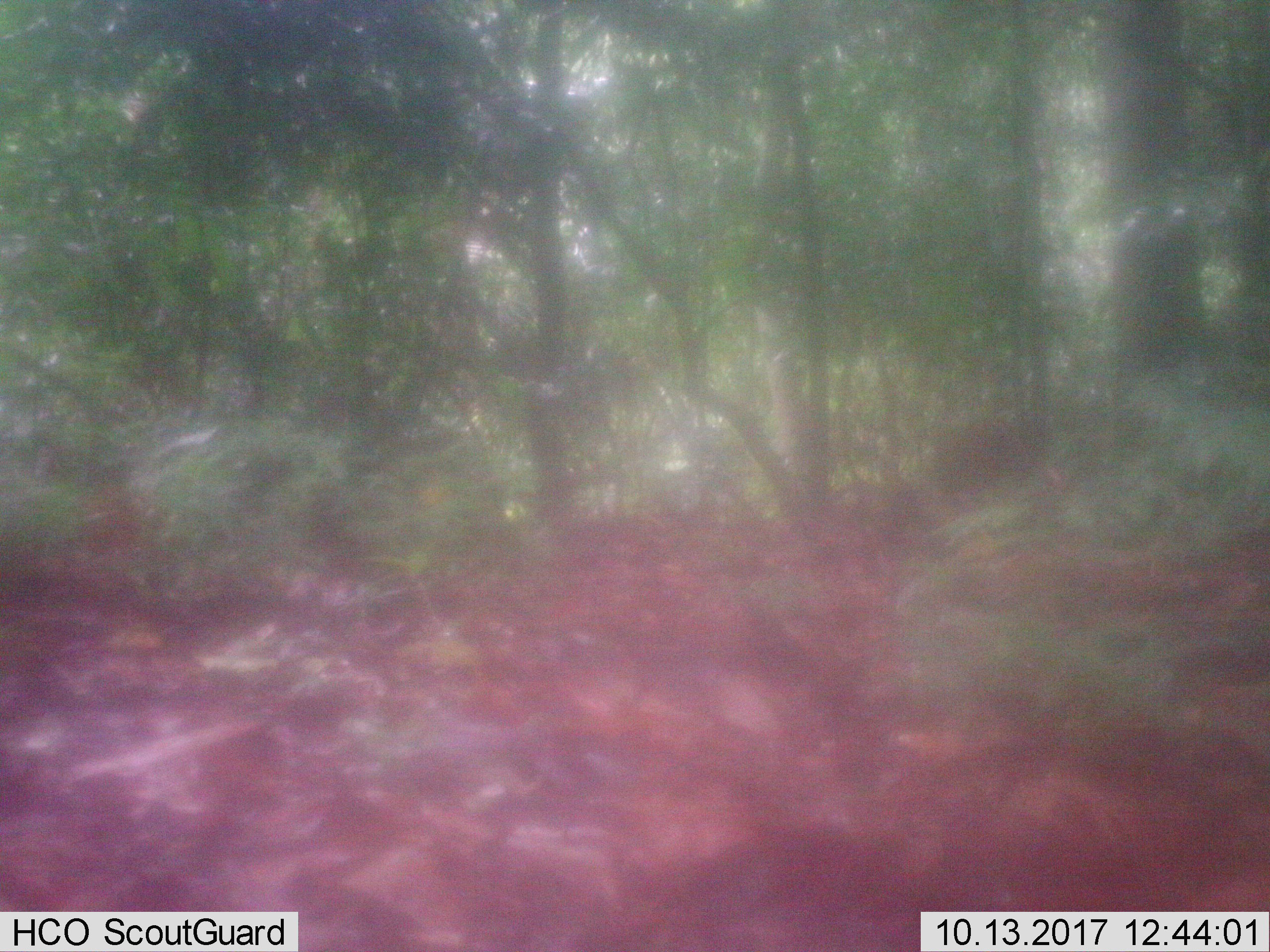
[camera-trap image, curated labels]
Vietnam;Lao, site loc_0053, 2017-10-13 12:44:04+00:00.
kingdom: Animalia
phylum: Chordata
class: Mammalia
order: Primates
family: Cercopithecidae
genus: Macaca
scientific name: Macaca arctoides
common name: stump-tailed macaque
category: stump tailed macaque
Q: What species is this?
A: Stump tailed macaque (stump-tailed macaque) (Macaca arctoides).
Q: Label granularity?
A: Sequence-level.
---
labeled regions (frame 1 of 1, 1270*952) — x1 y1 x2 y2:
stump tailed macaque: 925 404 1054 487